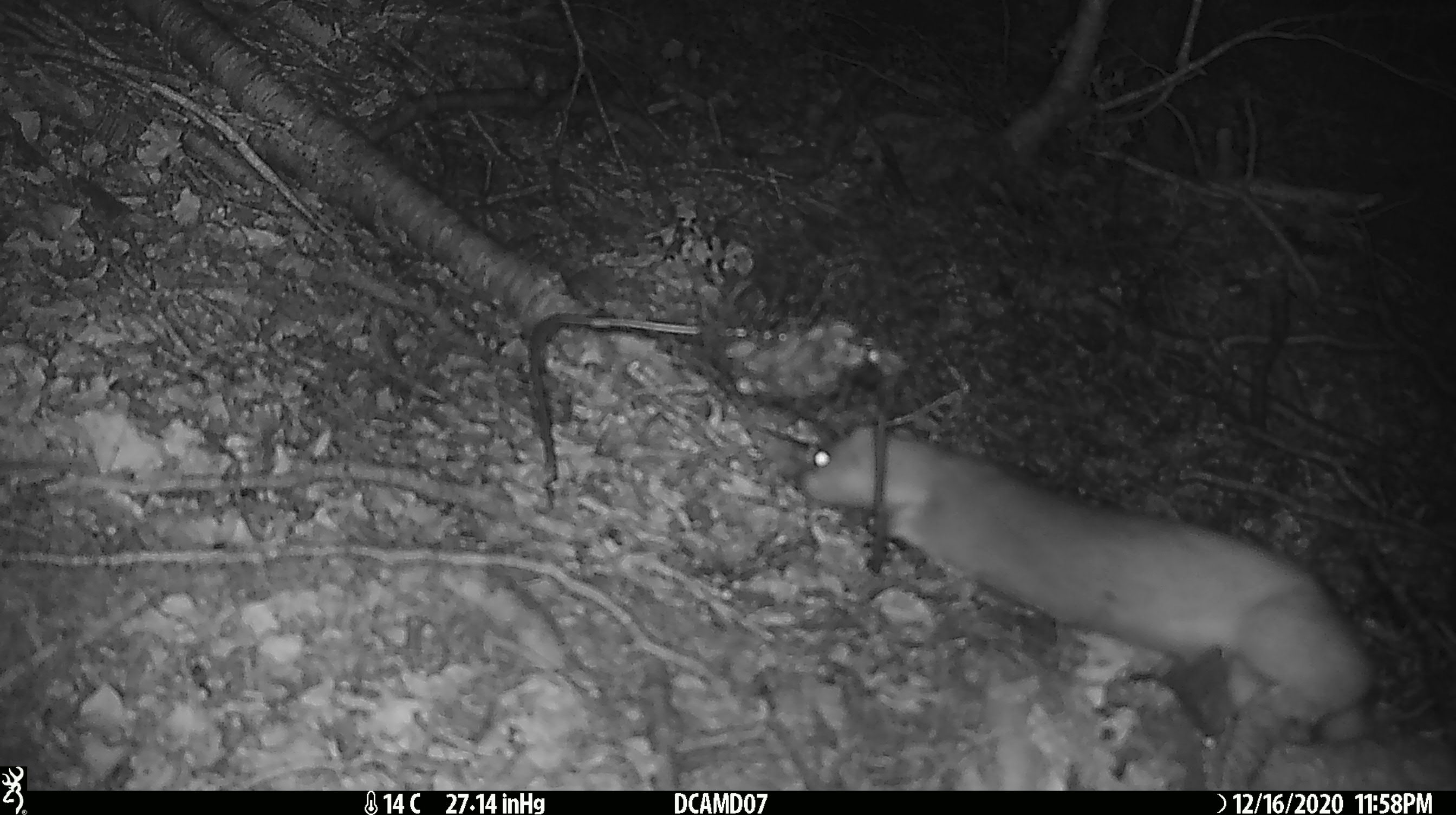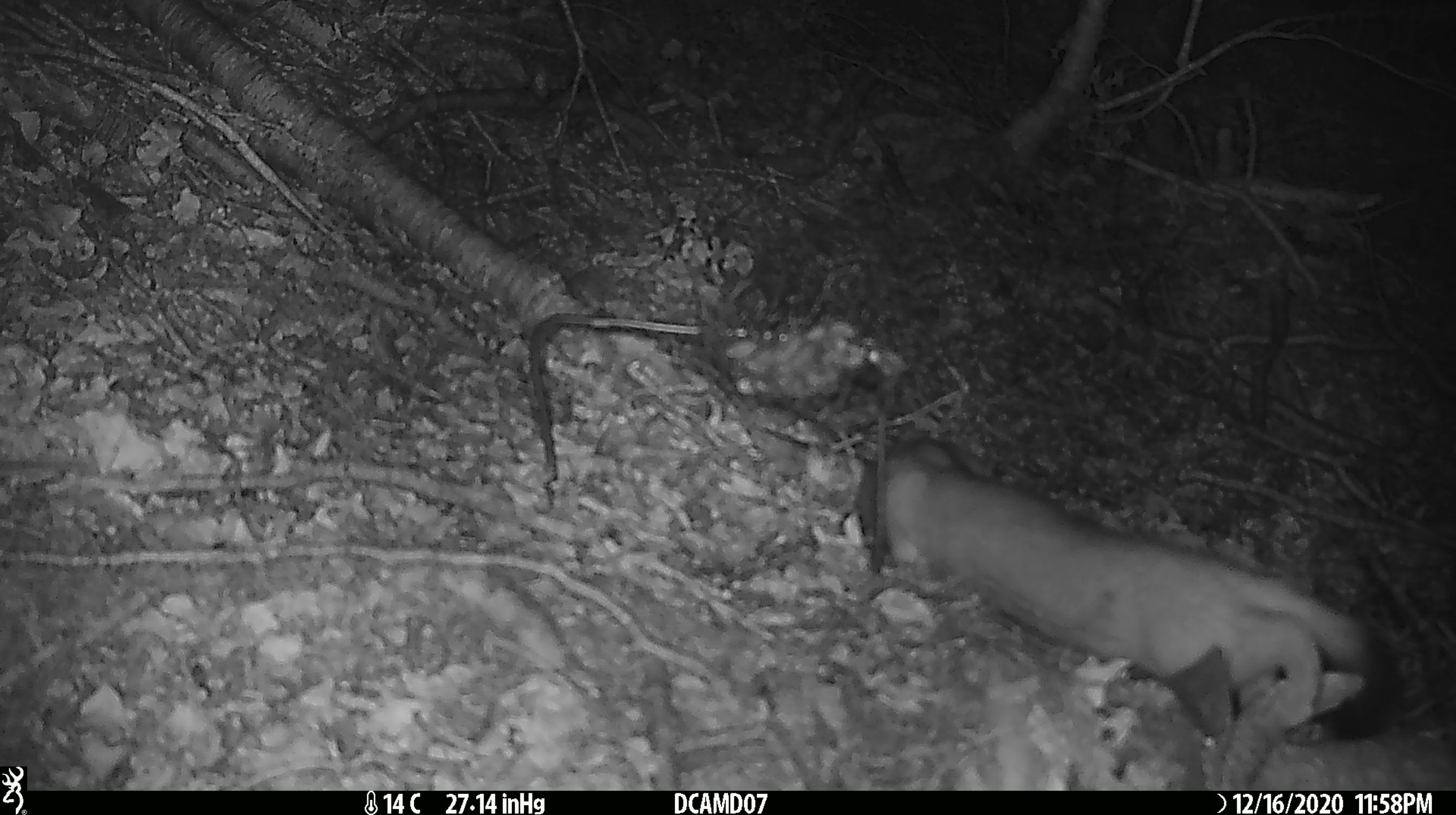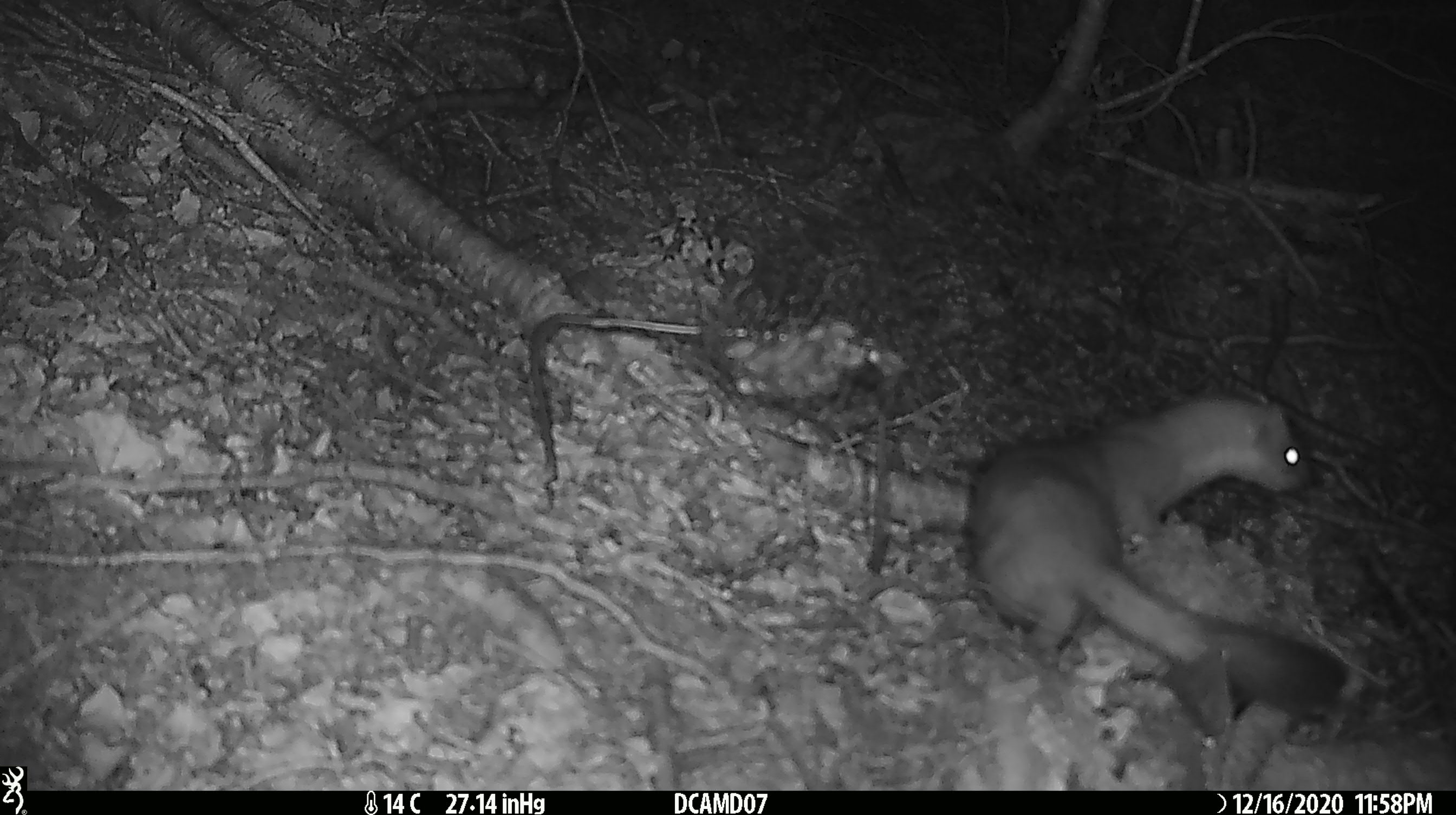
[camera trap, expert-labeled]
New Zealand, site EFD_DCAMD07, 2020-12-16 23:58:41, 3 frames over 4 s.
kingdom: Animalia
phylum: Chordata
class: Mammalia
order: Carnivora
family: Mustelidae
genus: Mustela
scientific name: Mustela erminea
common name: stoat